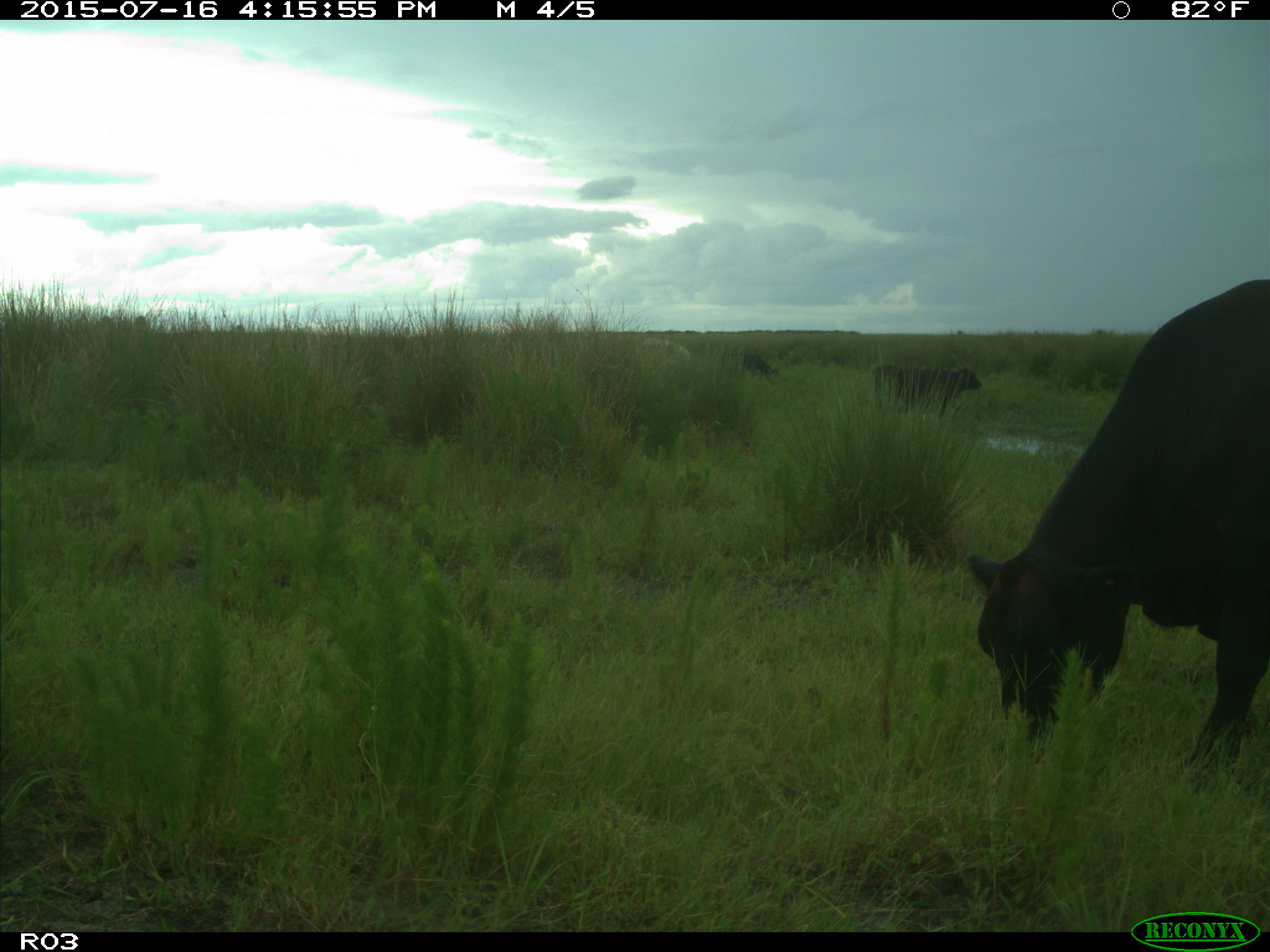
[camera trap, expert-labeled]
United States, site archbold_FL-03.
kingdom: Animalia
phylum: Chordata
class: Mammalia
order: Artiodactyla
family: Bovidae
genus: Bos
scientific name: Bos taurus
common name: domestic cow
Bos taurus (domestic cow).